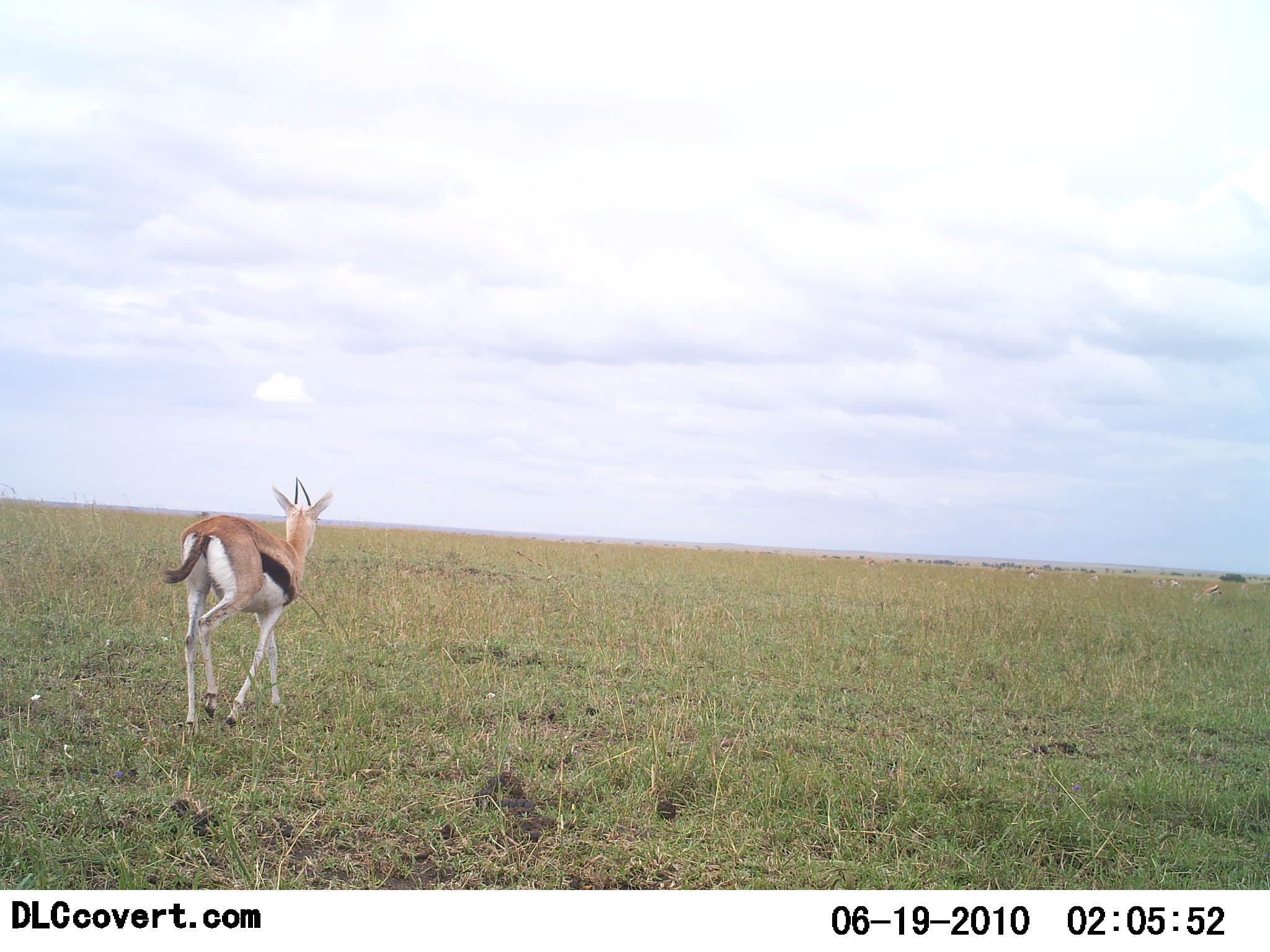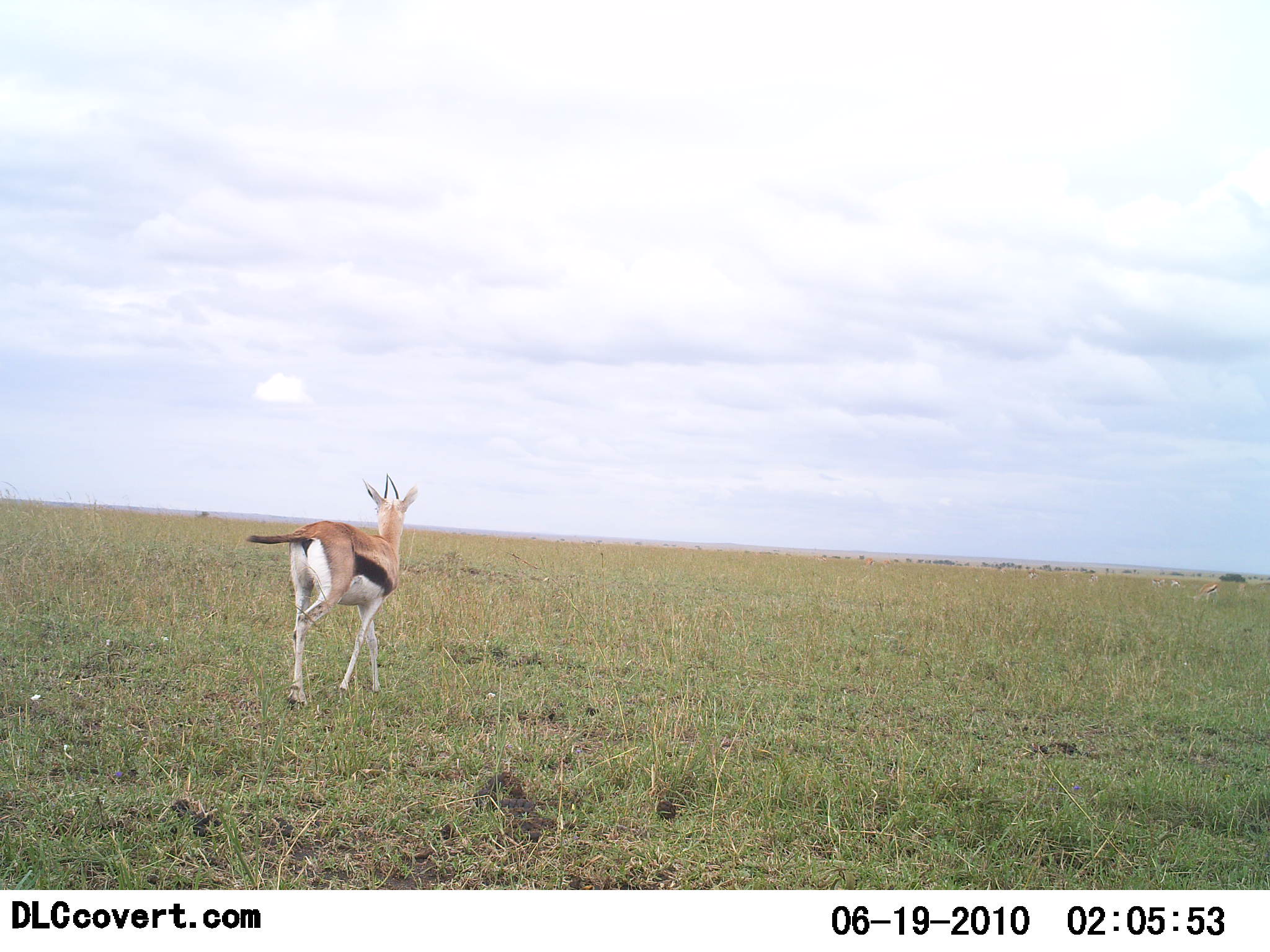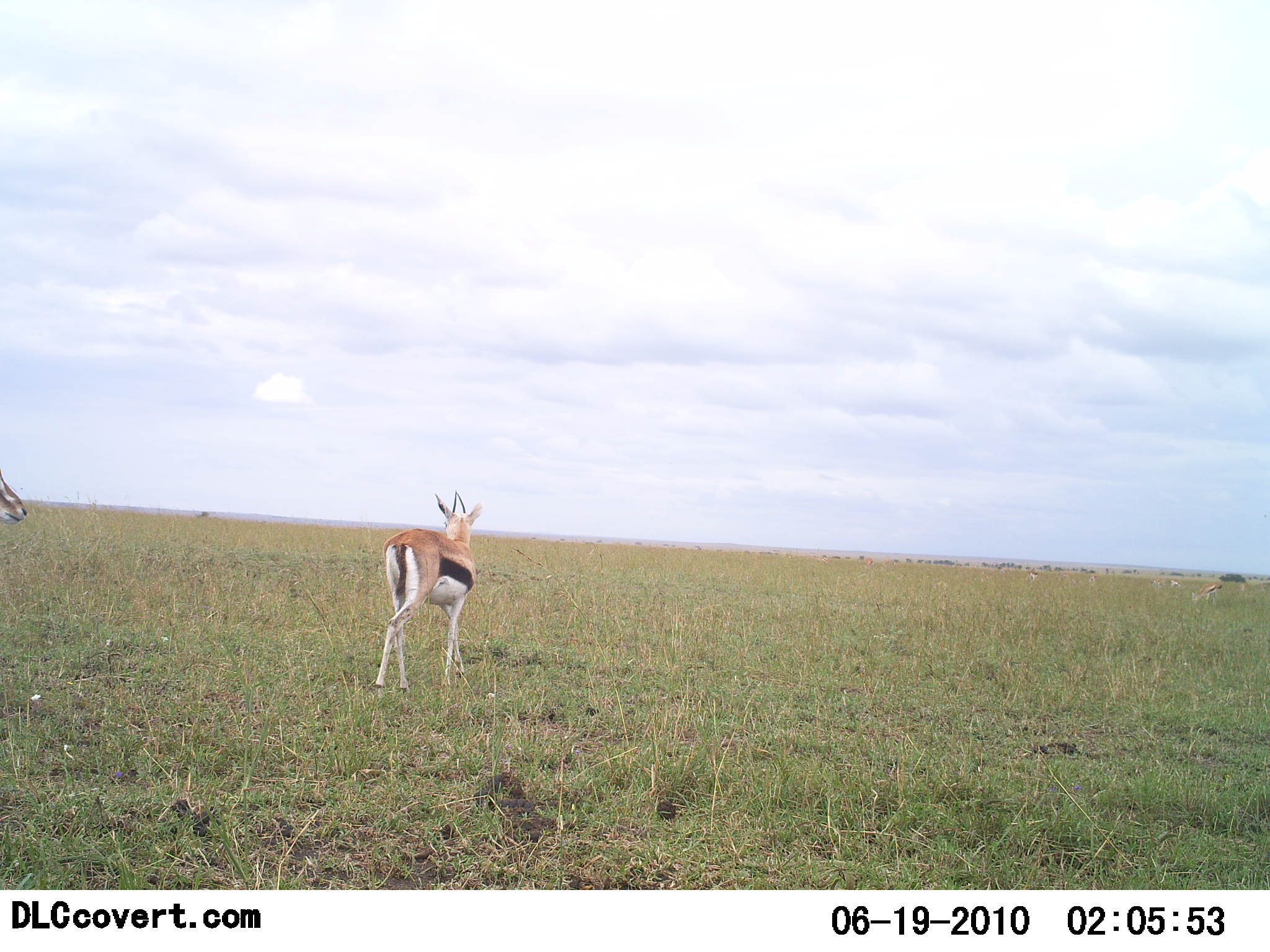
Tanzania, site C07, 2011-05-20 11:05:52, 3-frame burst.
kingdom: Animalia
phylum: Chordata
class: Mammalia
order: Artiodactyla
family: Bovidae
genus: Eudorcas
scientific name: Eudorcas thomsonii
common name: thomson's gazelle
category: gazellethomsons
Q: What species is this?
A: Gazellethomsons (thomson's gazelle) (Eudorcas thomsonii).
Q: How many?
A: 2.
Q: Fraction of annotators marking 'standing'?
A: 15%.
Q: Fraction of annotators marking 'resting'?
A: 0%.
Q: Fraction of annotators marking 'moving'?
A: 100%.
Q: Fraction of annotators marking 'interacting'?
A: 0%.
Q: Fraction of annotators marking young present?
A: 0%.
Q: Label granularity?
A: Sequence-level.